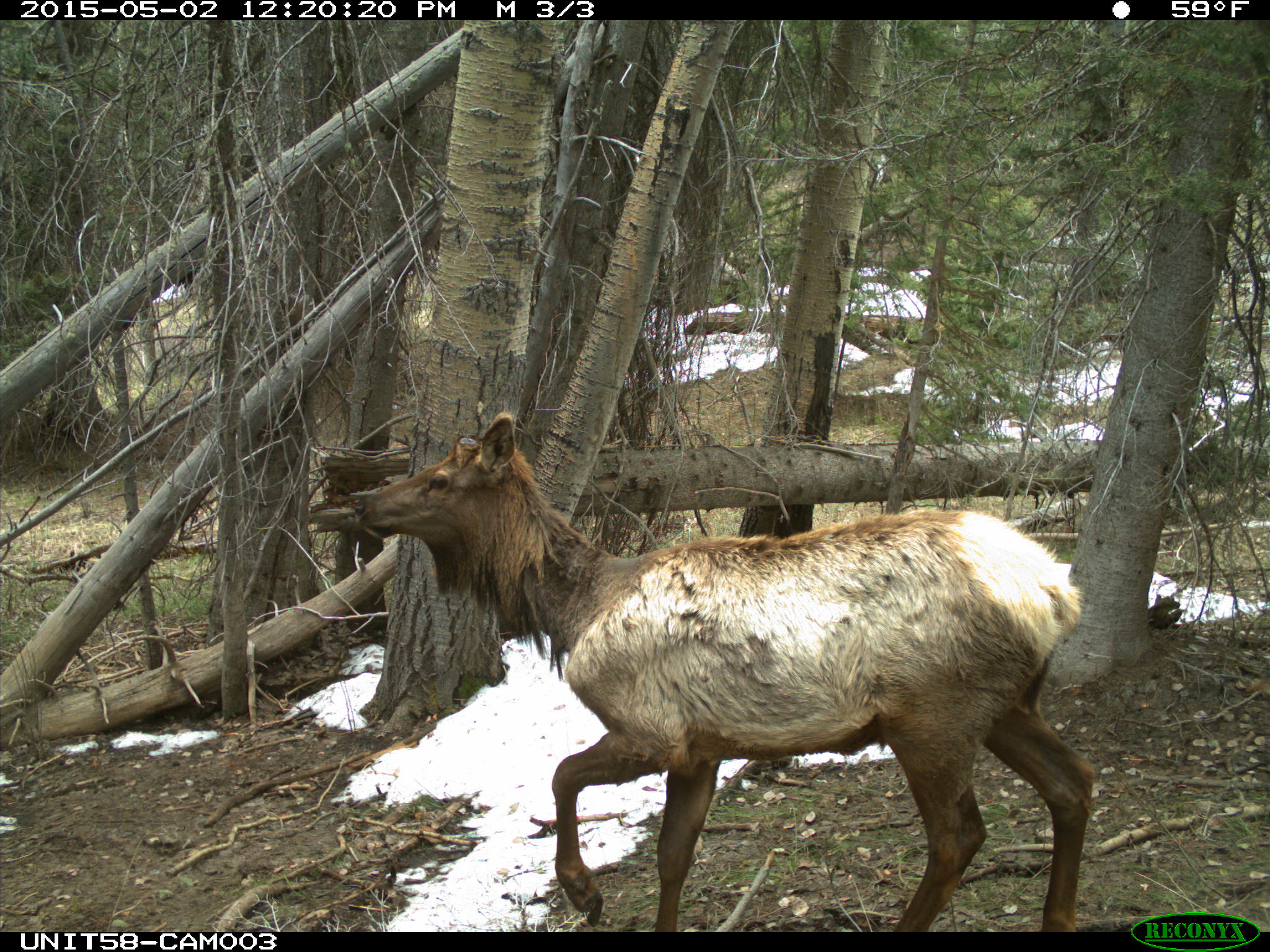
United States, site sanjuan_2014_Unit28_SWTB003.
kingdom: Animalia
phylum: Chordata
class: Mammalia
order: Artiodactyla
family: Cervidae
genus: Cervus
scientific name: Cervus elaphus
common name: red deer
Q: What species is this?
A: Cervus elaphus (red deer).